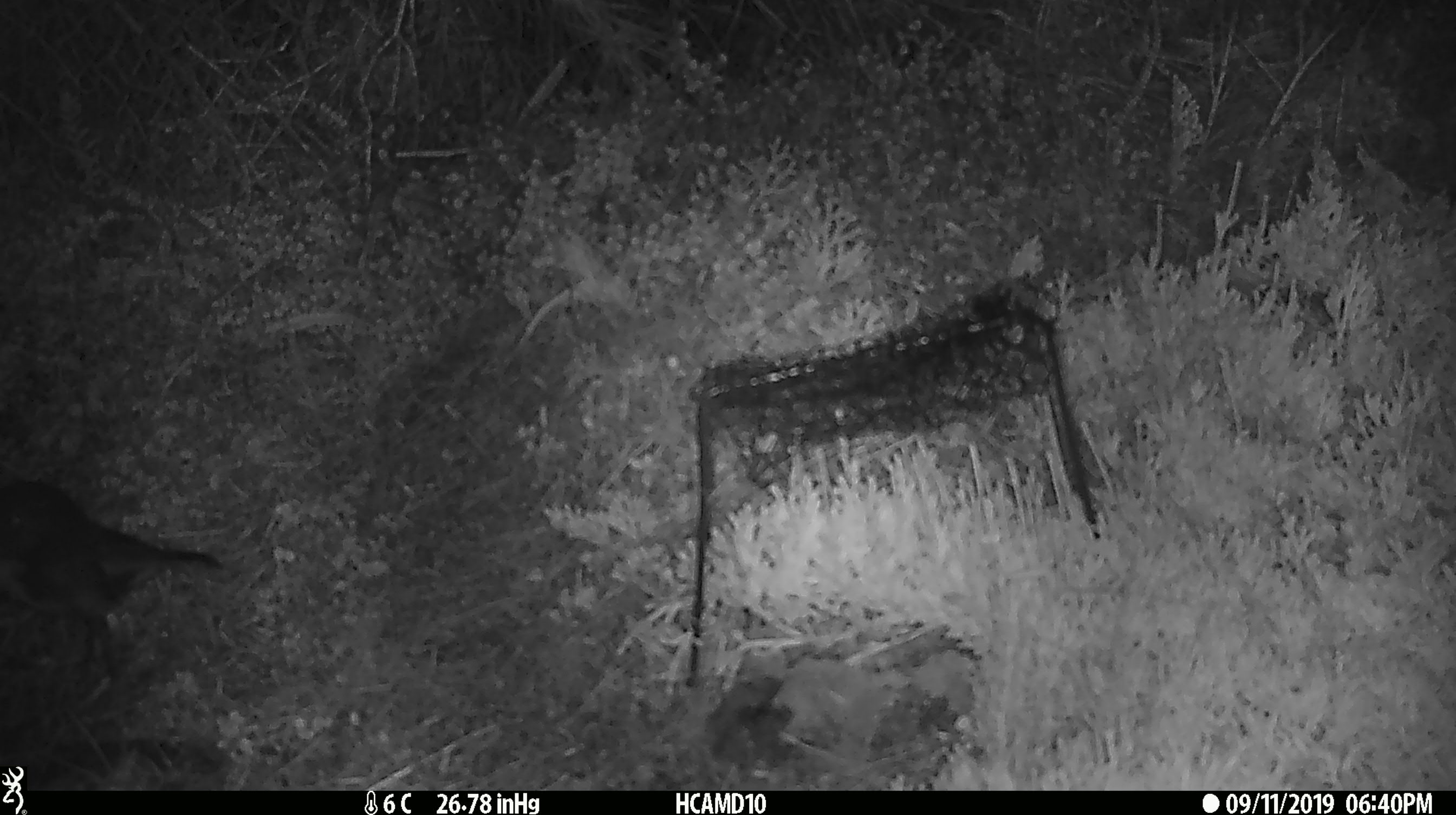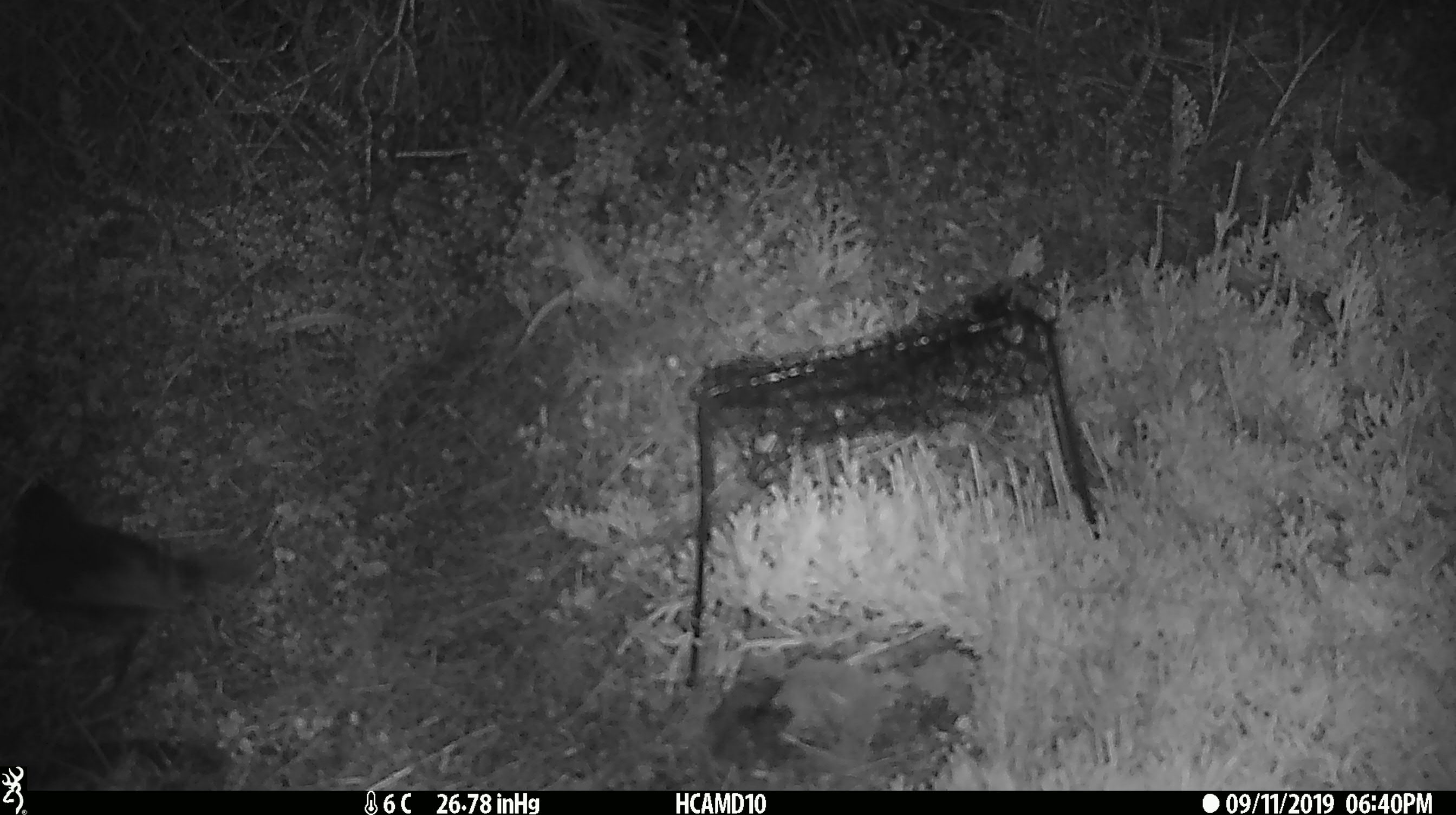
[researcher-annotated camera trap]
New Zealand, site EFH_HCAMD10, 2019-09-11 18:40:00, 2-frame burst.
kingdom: Animalia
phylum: Chordata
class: Aves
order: Passeriformes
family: Petroicidae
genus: Petroica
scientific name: Petroica australis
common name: new zealand robin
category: robin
Robin (new zealand robin) (Petroica australis).